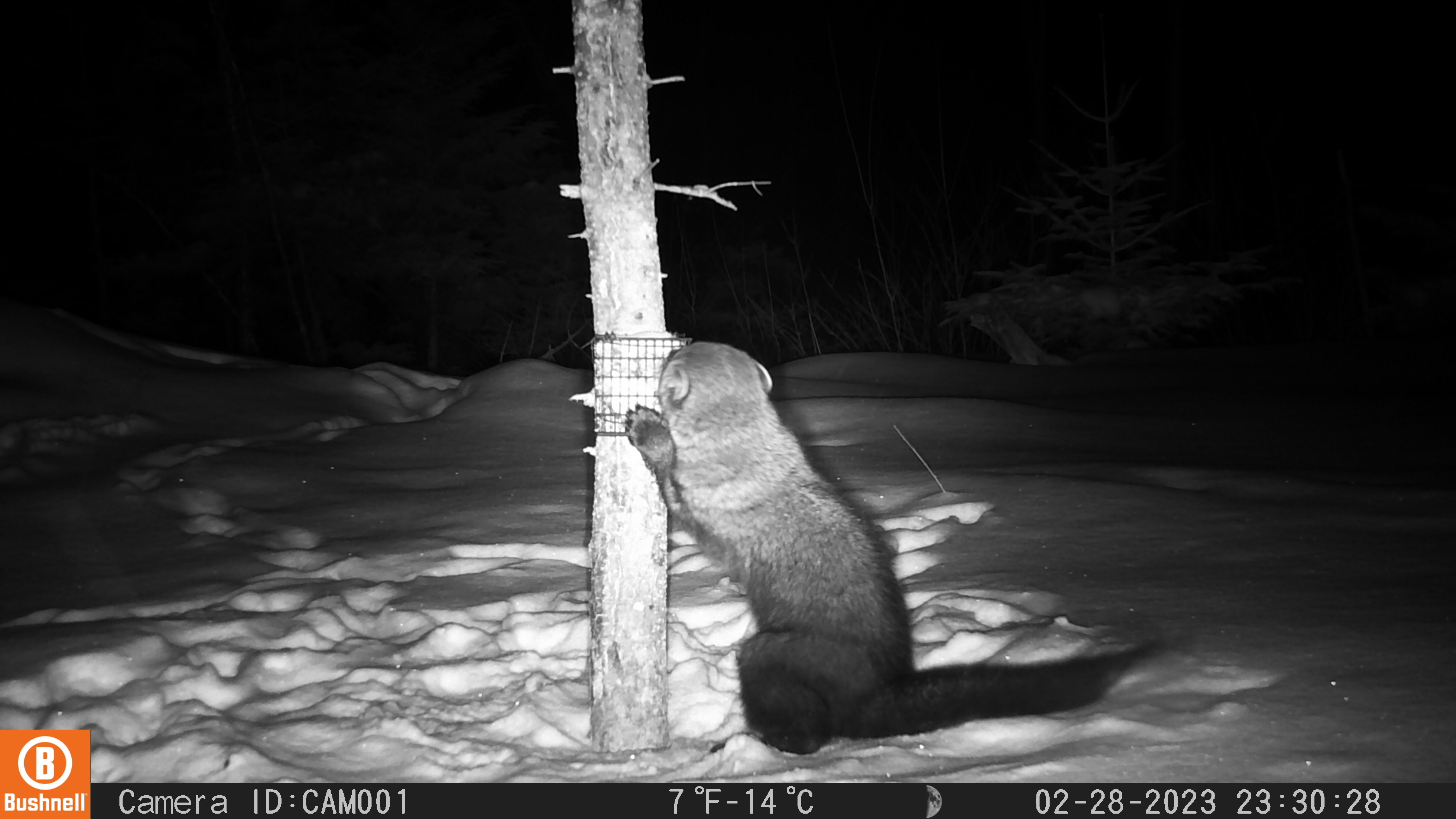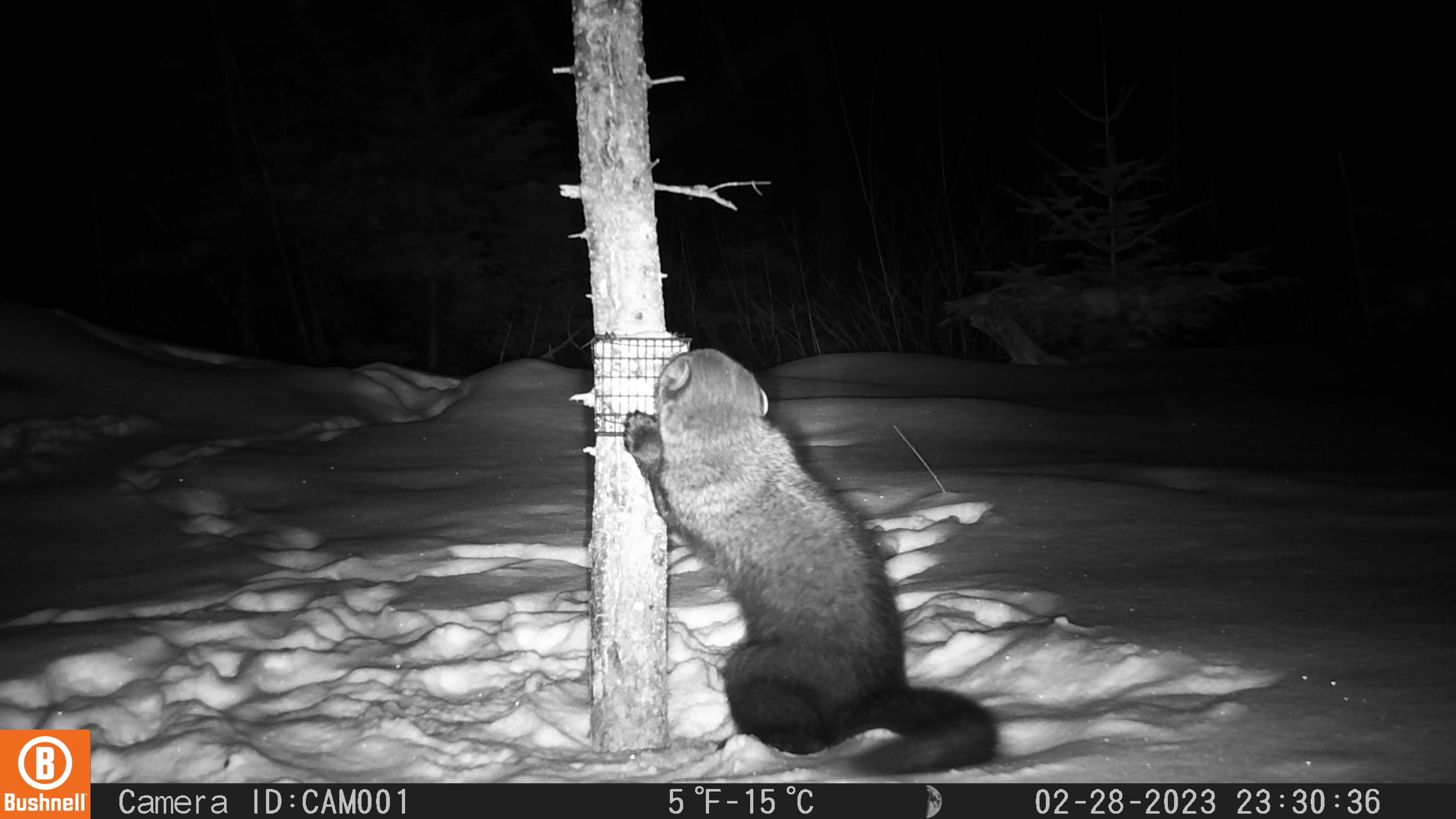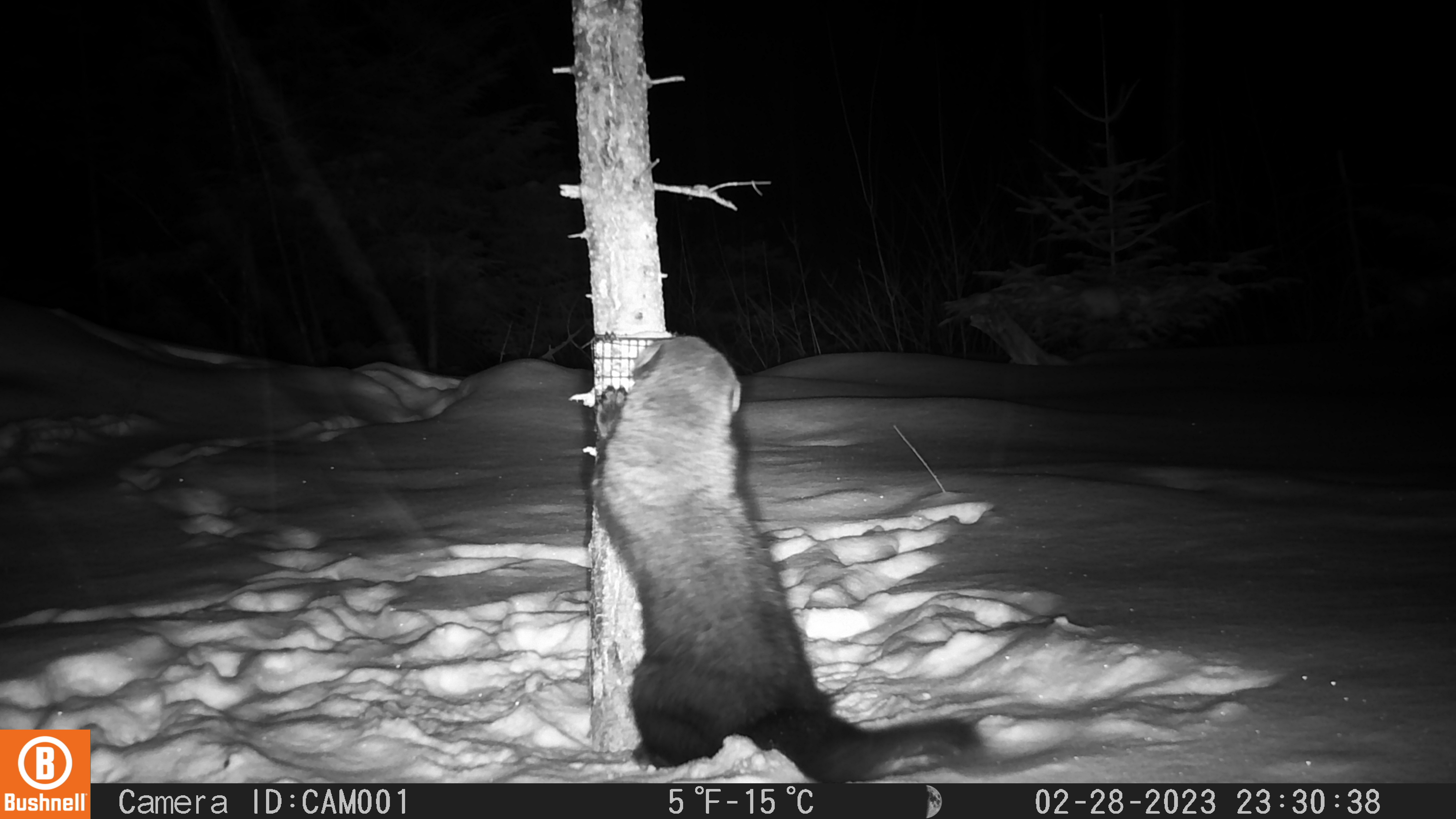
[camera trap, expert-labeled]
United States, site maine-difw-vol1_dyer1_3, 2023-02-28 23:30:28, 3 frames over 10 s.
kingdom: Animalia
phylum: Chordata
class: Mammalia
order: Carnivora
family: Mustelidae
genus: Pekania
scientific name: Pekania pennanti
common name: fisher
Fisher (Pekania pennanti).